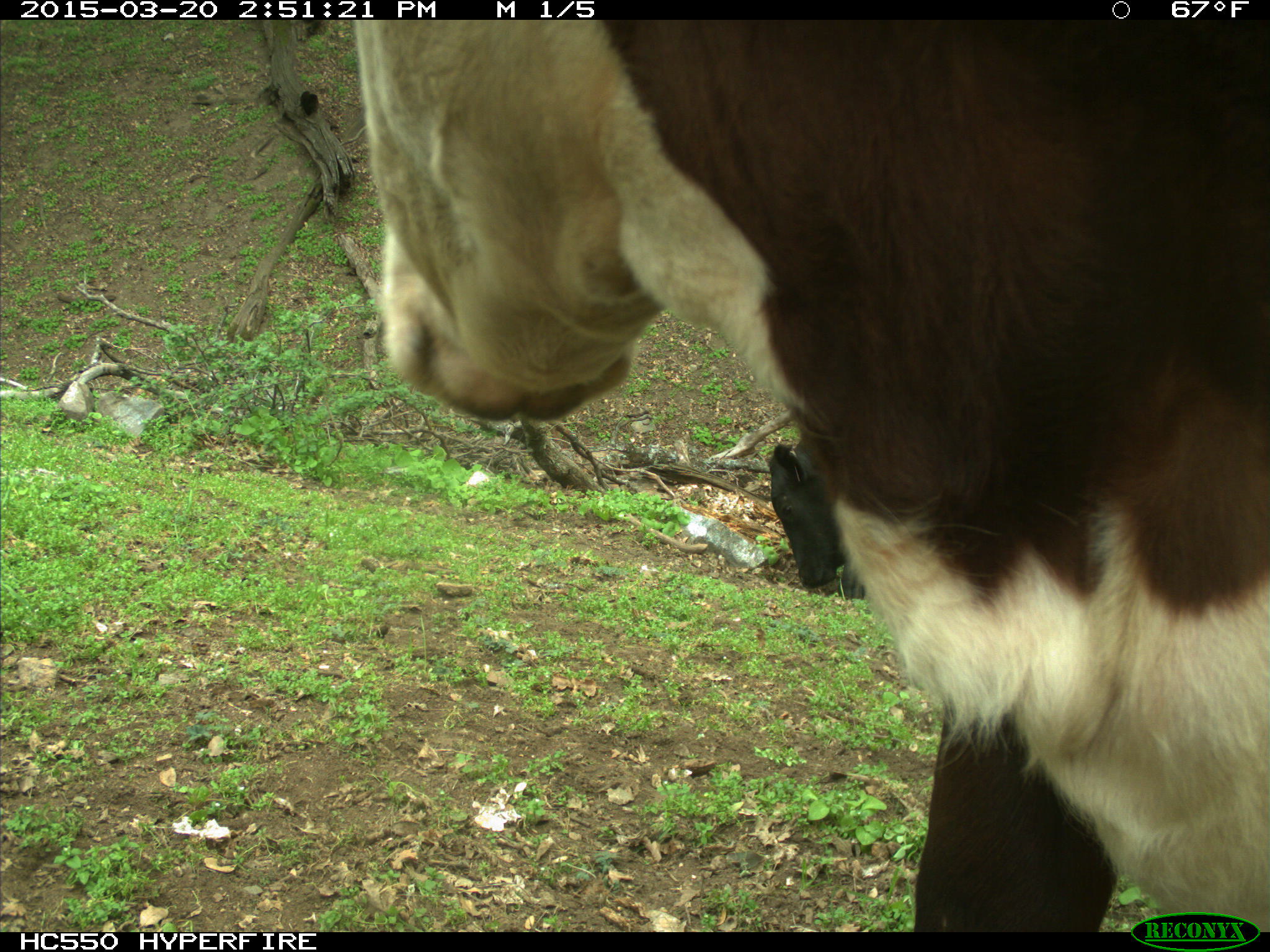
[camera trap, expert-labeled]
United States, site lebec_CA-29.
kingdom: Animalia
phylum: Chordata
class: Mammalia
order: Artiodactyla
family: Bovidae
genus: Bos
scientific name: Bos taurus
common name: domestic cow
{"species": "Bos taurus (domestic cow)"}